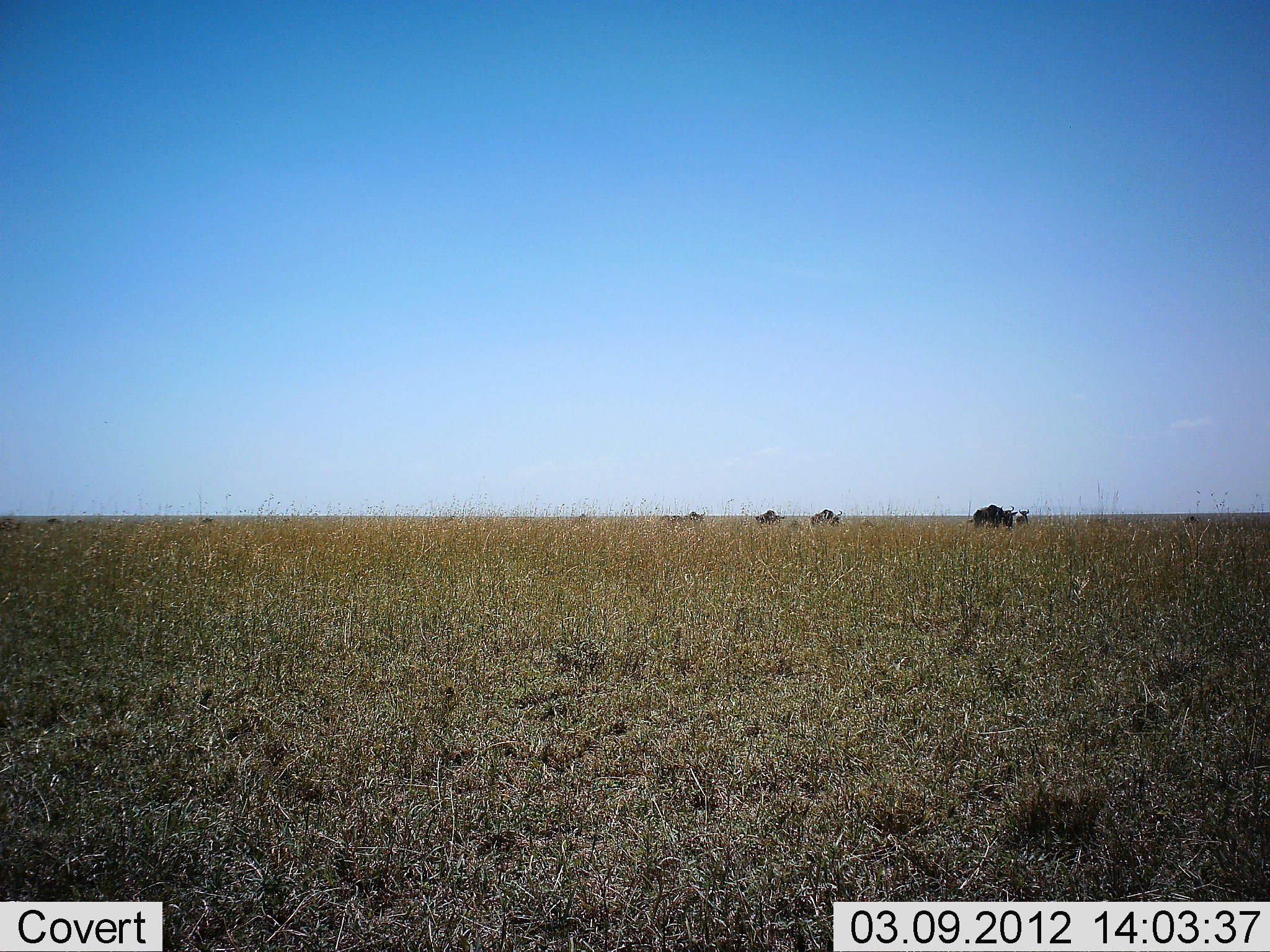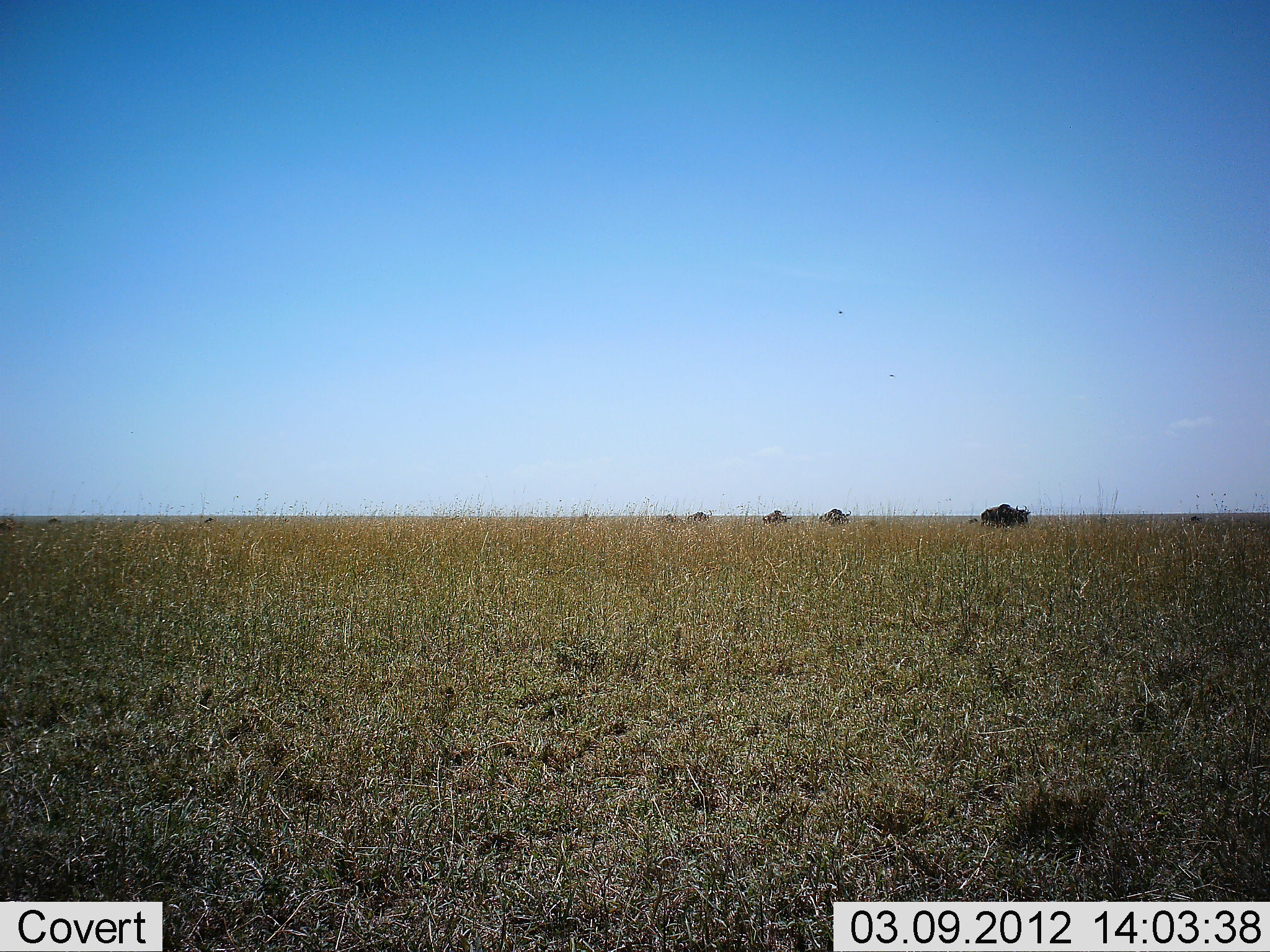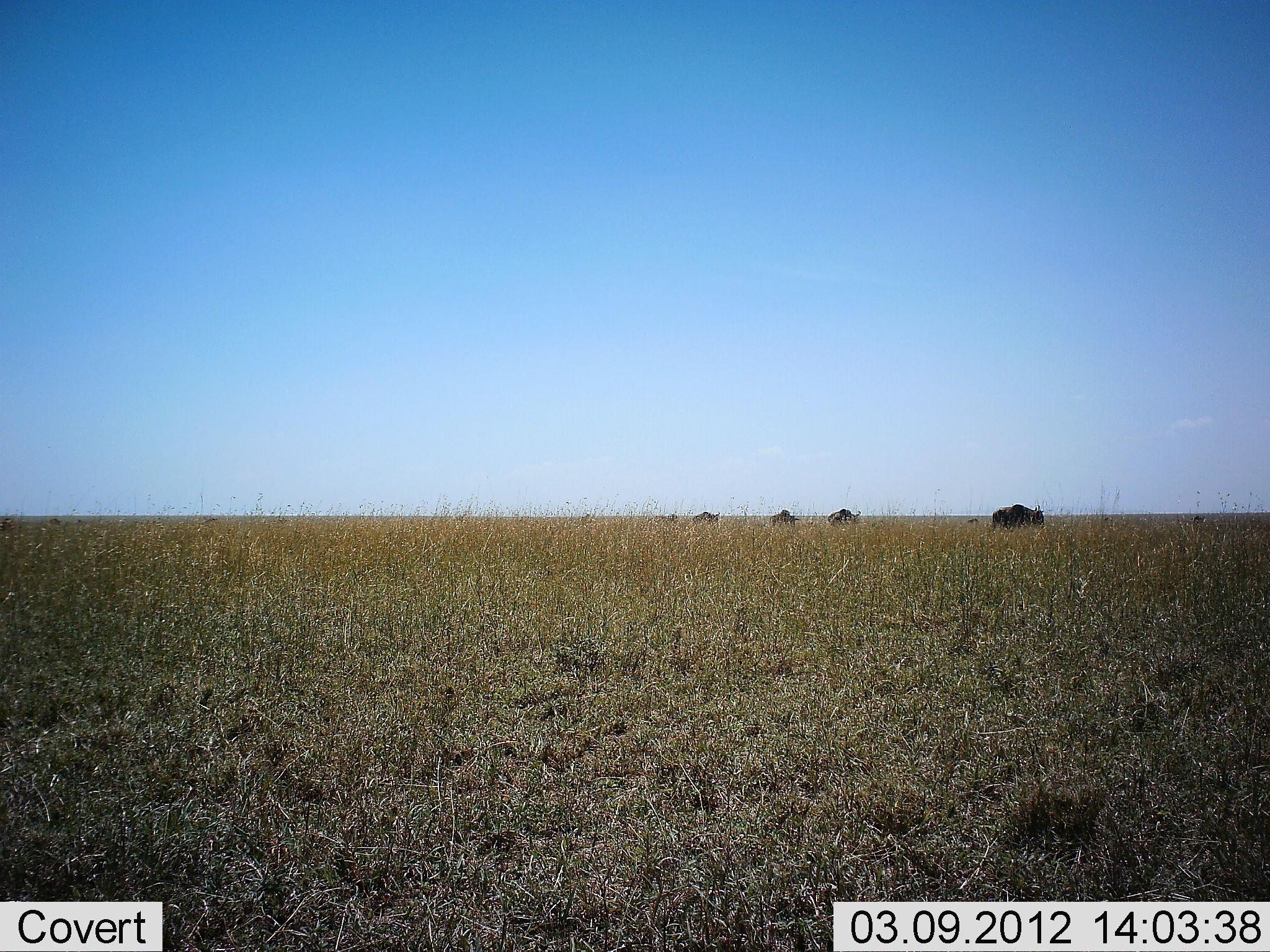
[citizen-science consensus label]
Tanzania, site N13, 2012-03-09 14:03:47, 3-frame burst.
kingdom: Animalia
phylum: Chordata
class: Mammalia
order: Artiodactyla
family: Bovidae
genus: Connochaetes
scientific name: Connochaetes taurinus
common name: blue wildebeest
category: wildebeest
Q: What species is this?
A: Wildebeest (blue wildebeest) (Connochaetes taurinus).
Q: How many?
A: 5.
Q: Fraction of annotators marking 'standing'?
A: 7%.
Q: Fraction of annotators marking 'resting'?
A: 0%.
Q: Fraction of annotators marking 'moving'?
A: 100%.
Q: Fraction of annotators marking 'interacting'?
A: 0%.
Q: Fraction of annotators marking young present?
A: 0%.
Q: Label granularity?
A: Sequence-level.